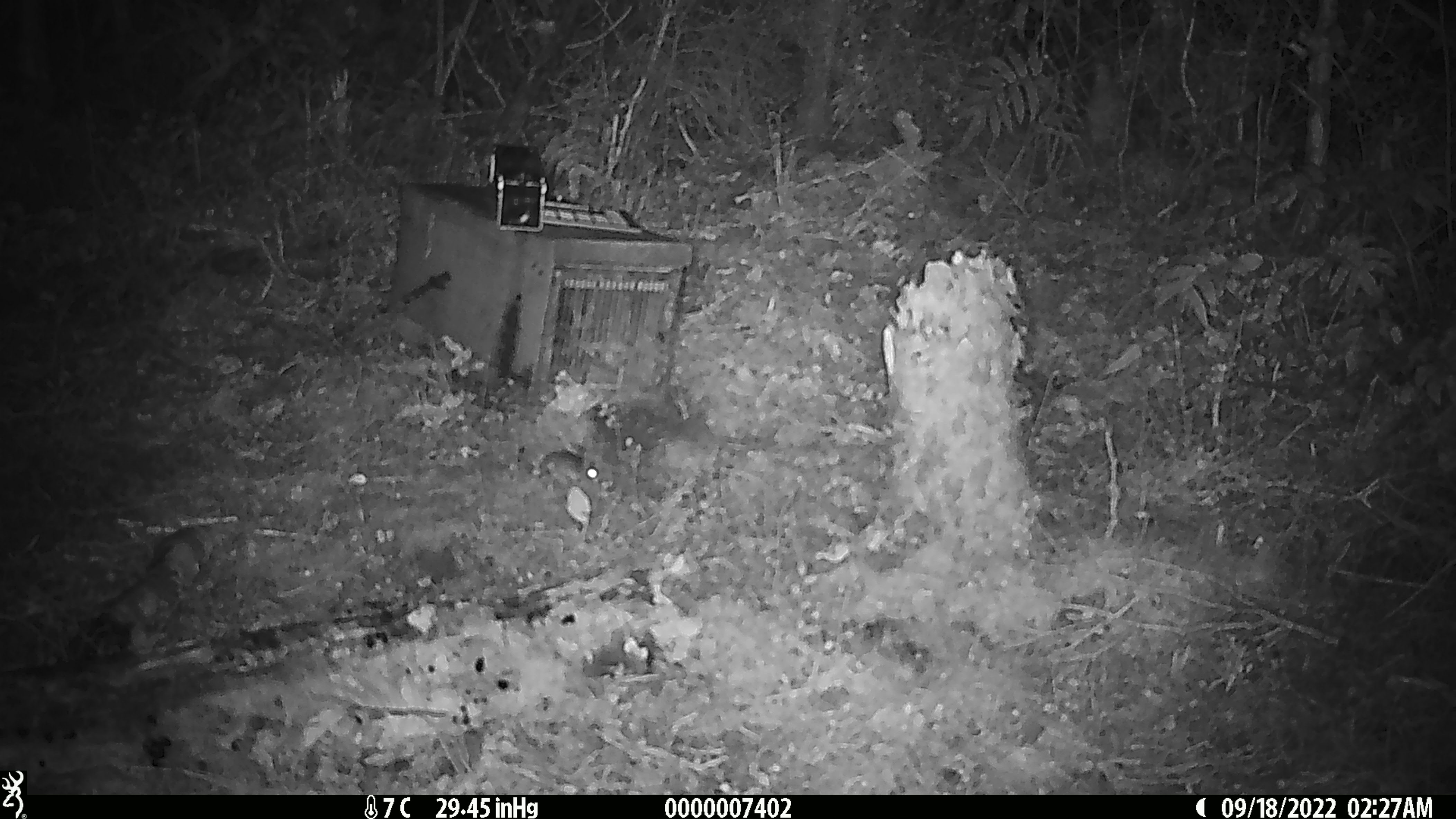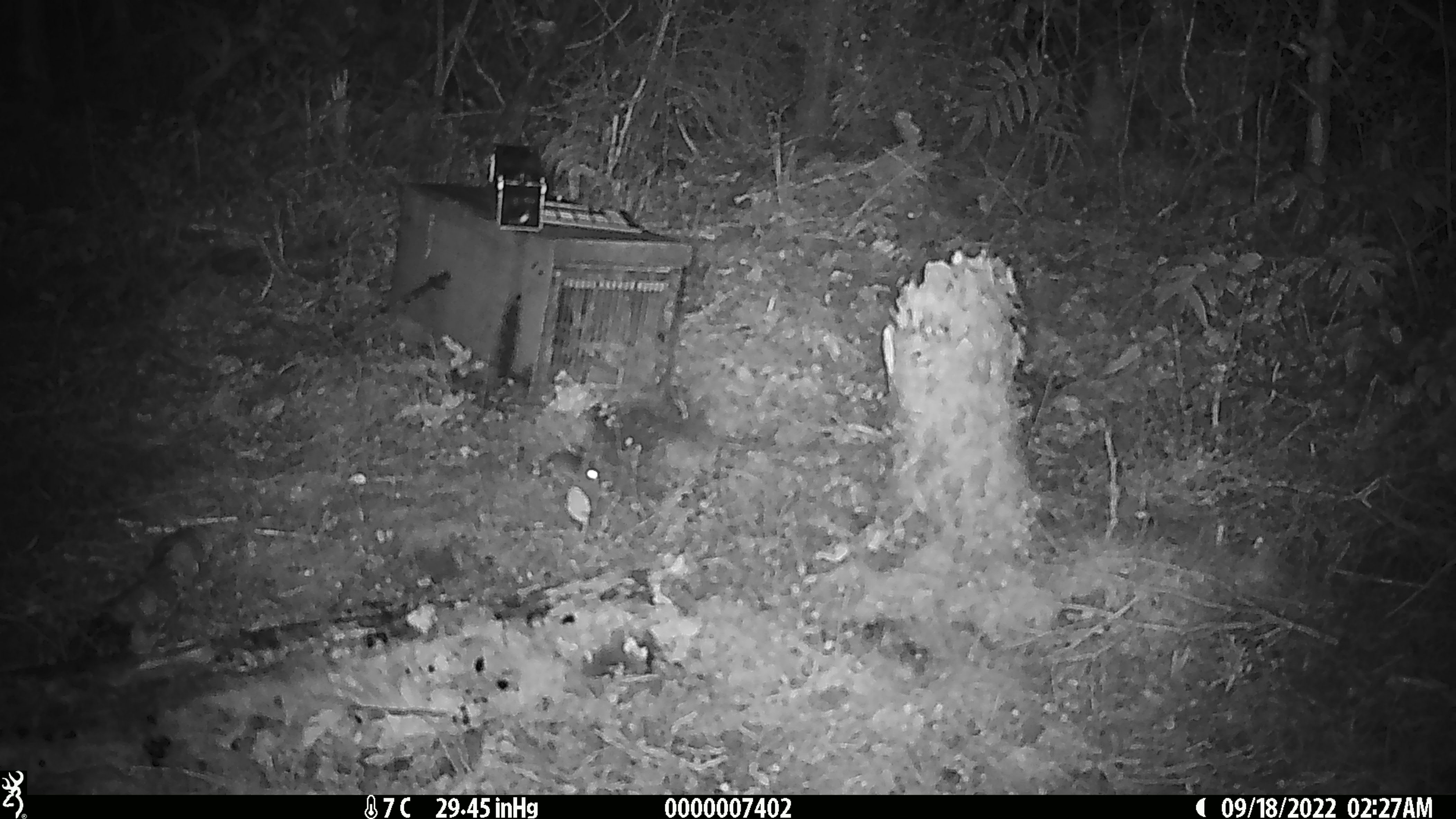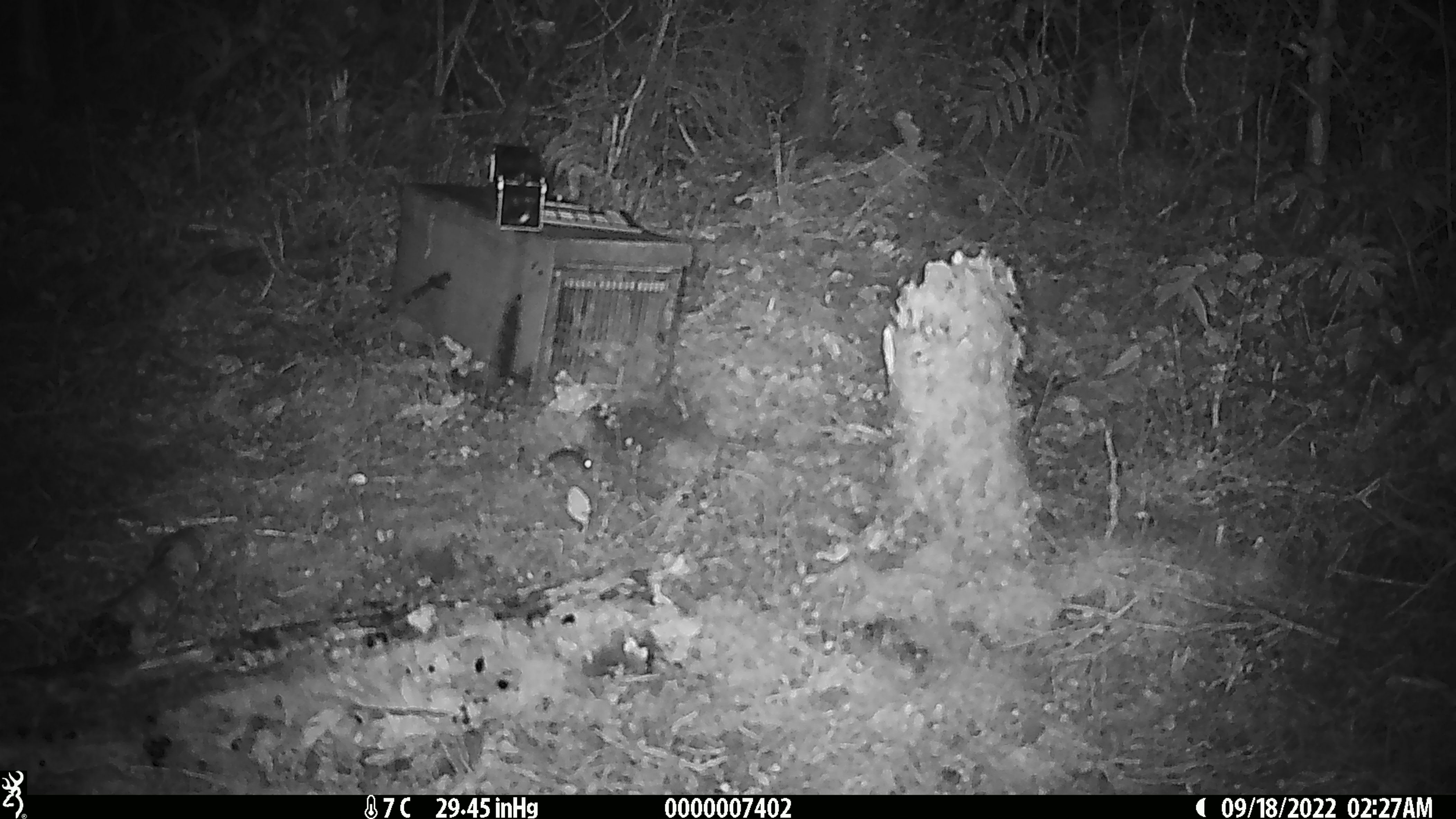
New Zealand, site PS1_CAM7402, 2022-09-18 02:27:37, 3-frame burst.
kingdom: Animalia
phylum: Chordata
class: Mammalia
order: Rodentia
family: Muridae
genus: Mus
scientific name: Mus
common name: mouse